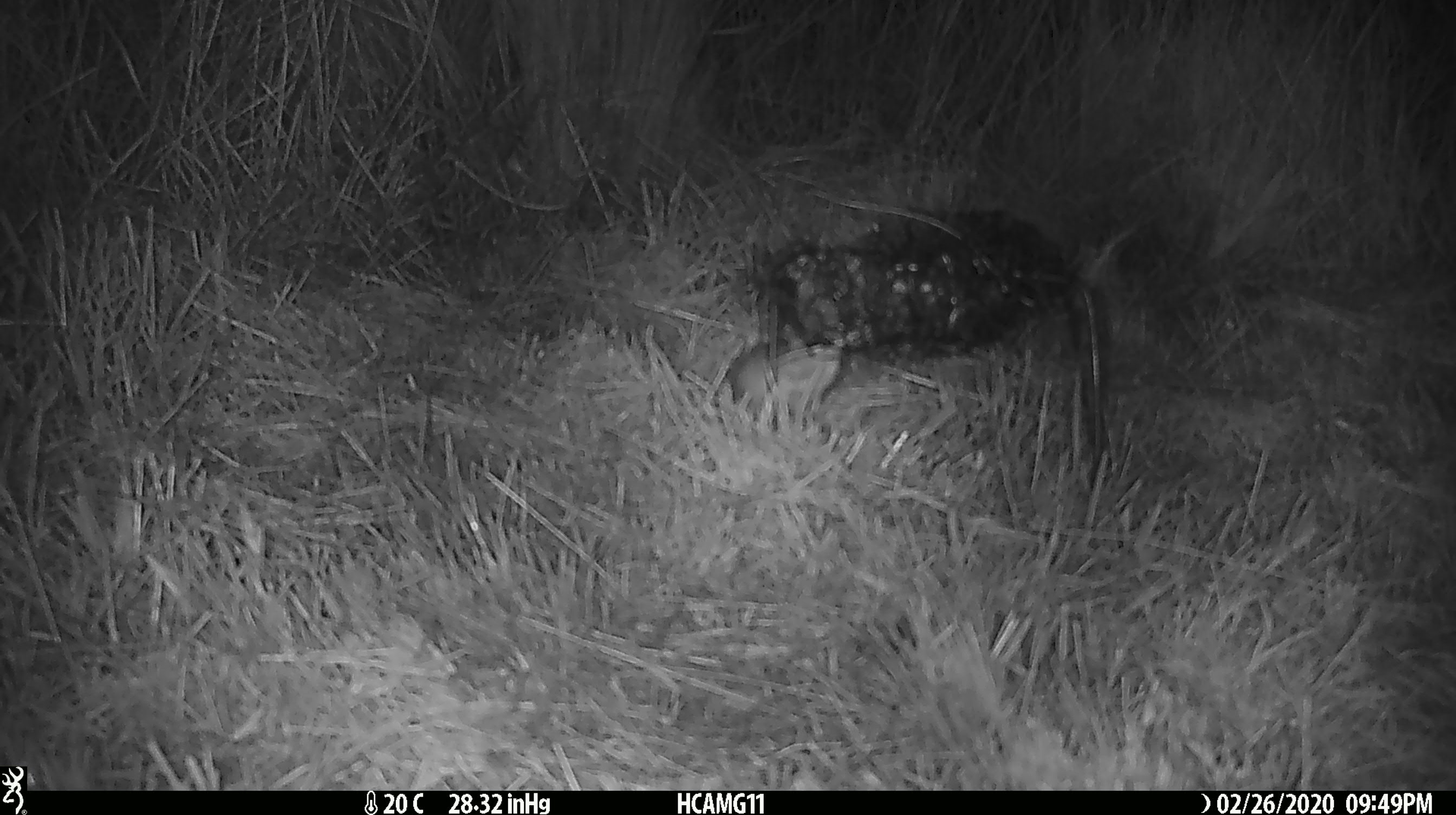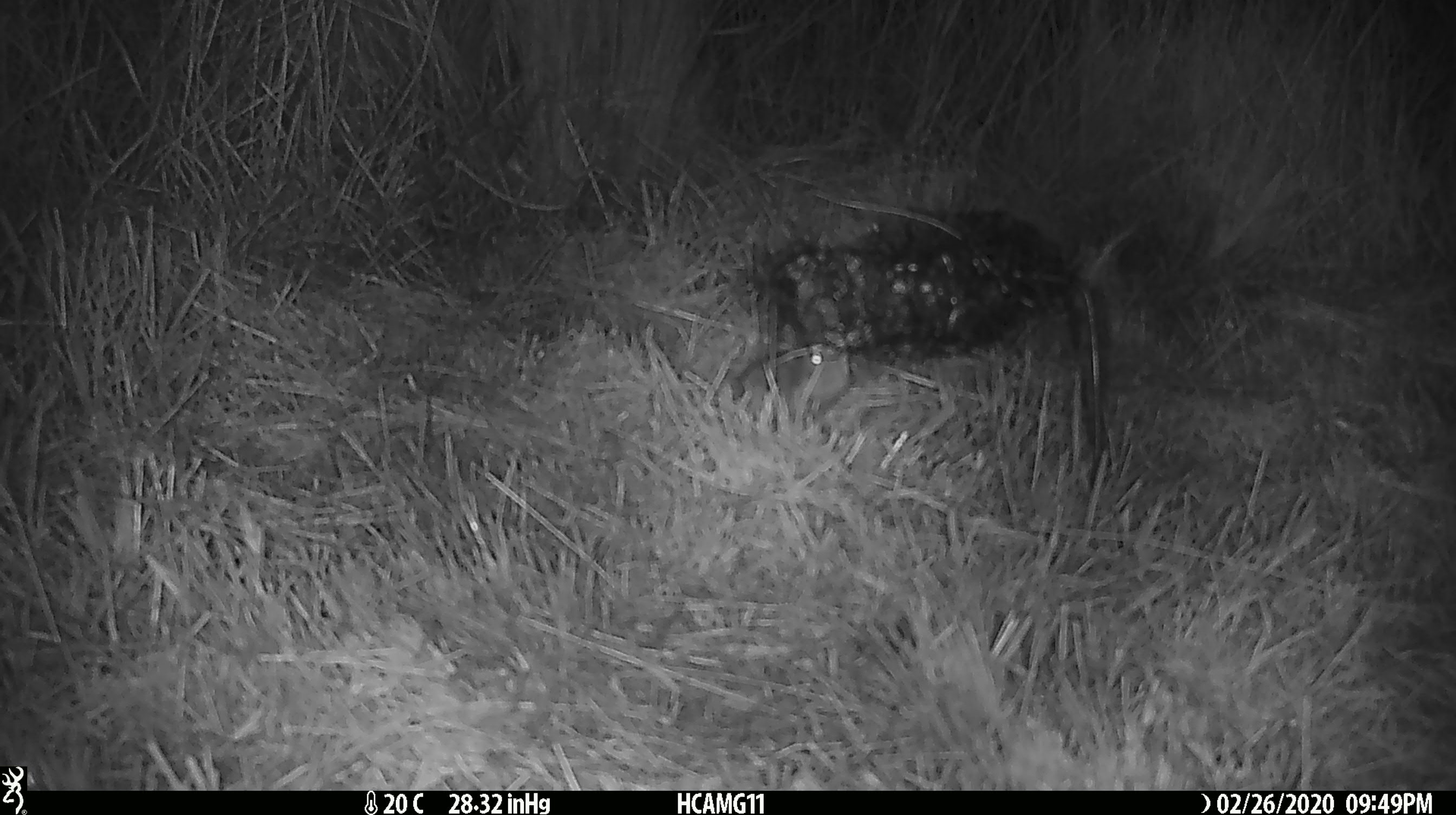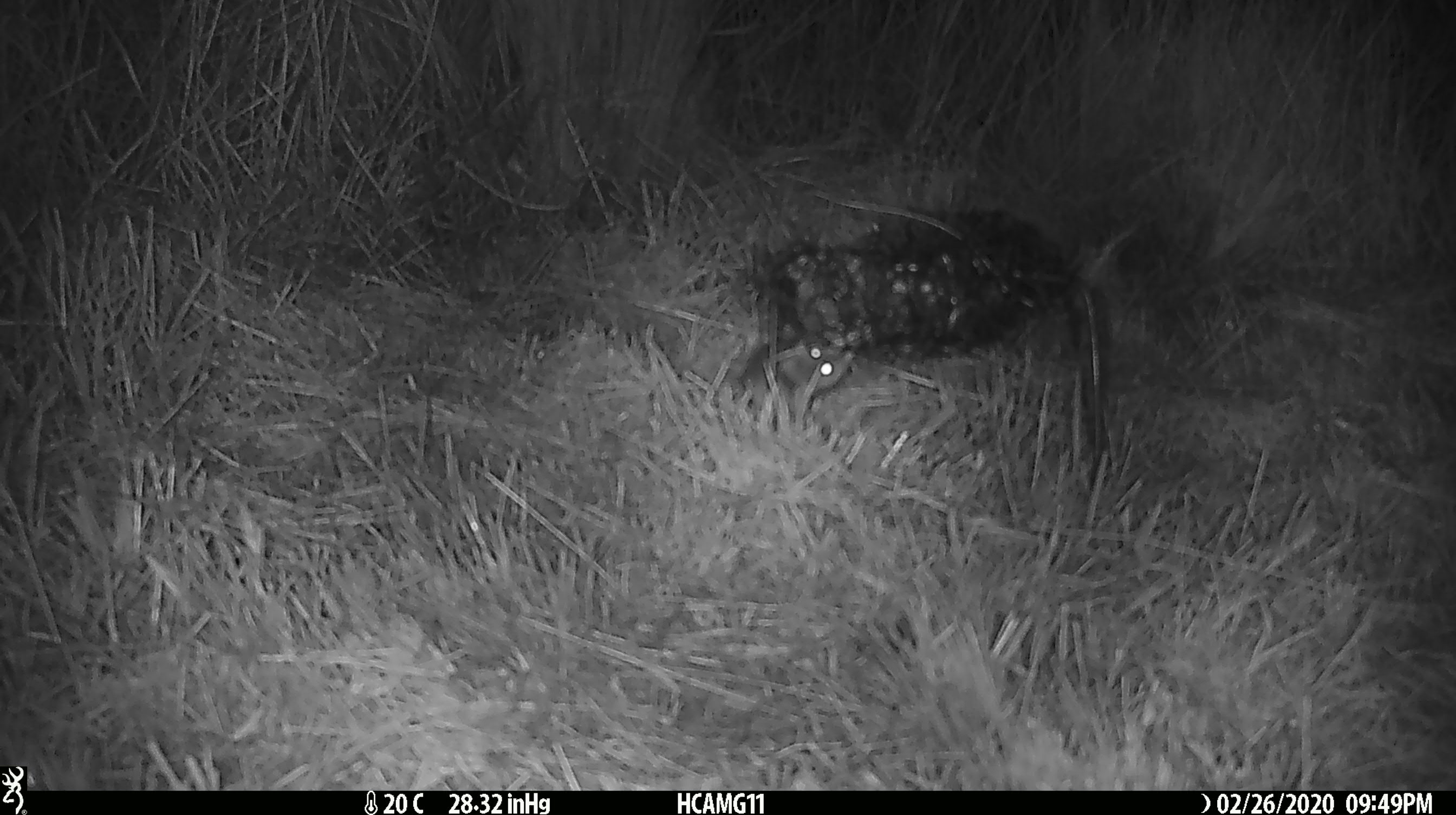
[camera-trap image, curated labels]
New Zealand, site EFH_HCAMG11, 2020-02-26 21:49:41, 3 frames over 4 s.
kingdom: Animalia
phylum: Chordata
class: Mammalia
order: Rodentia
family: Muridae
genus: Mus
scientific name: Mus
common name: mouse